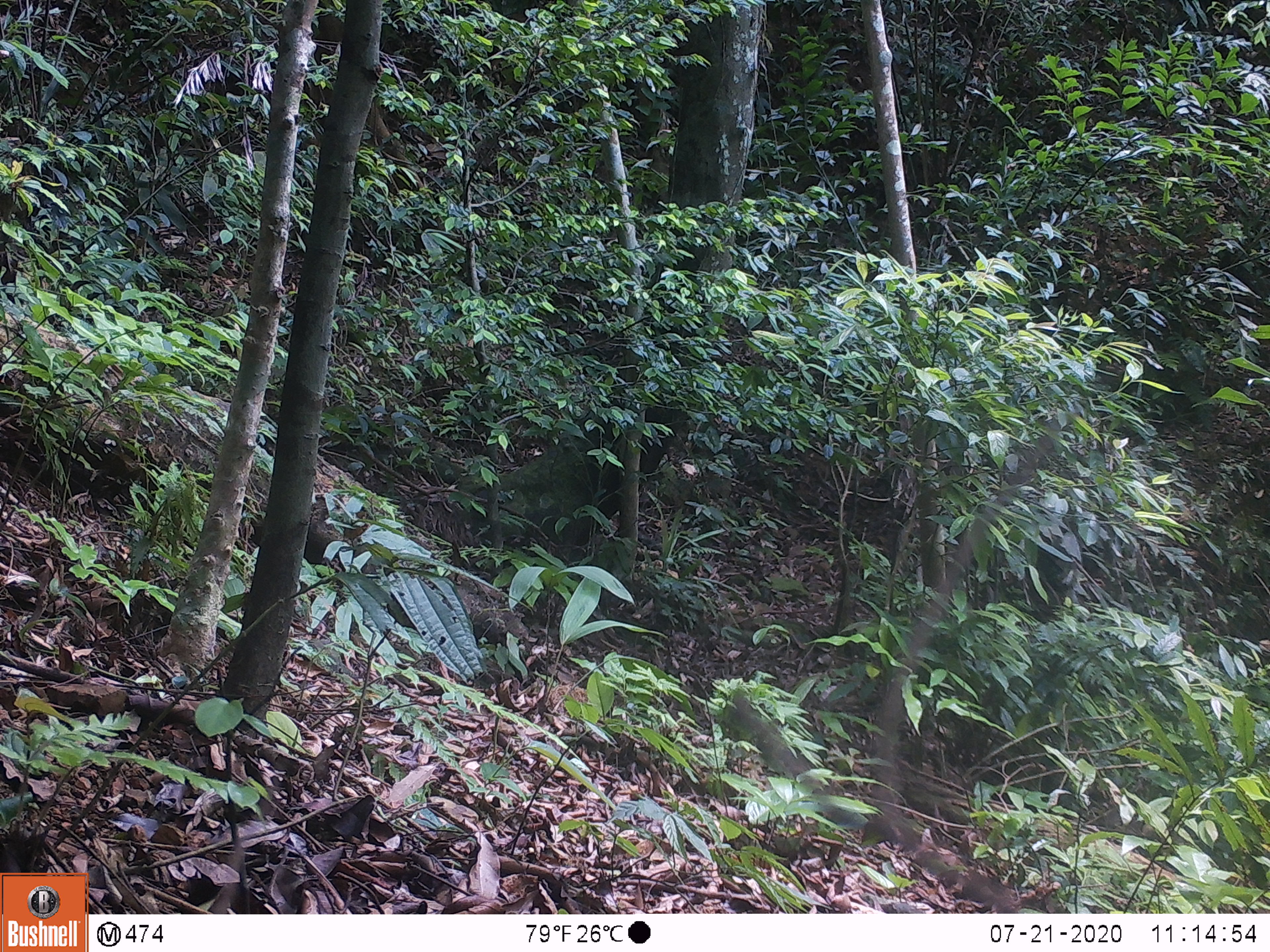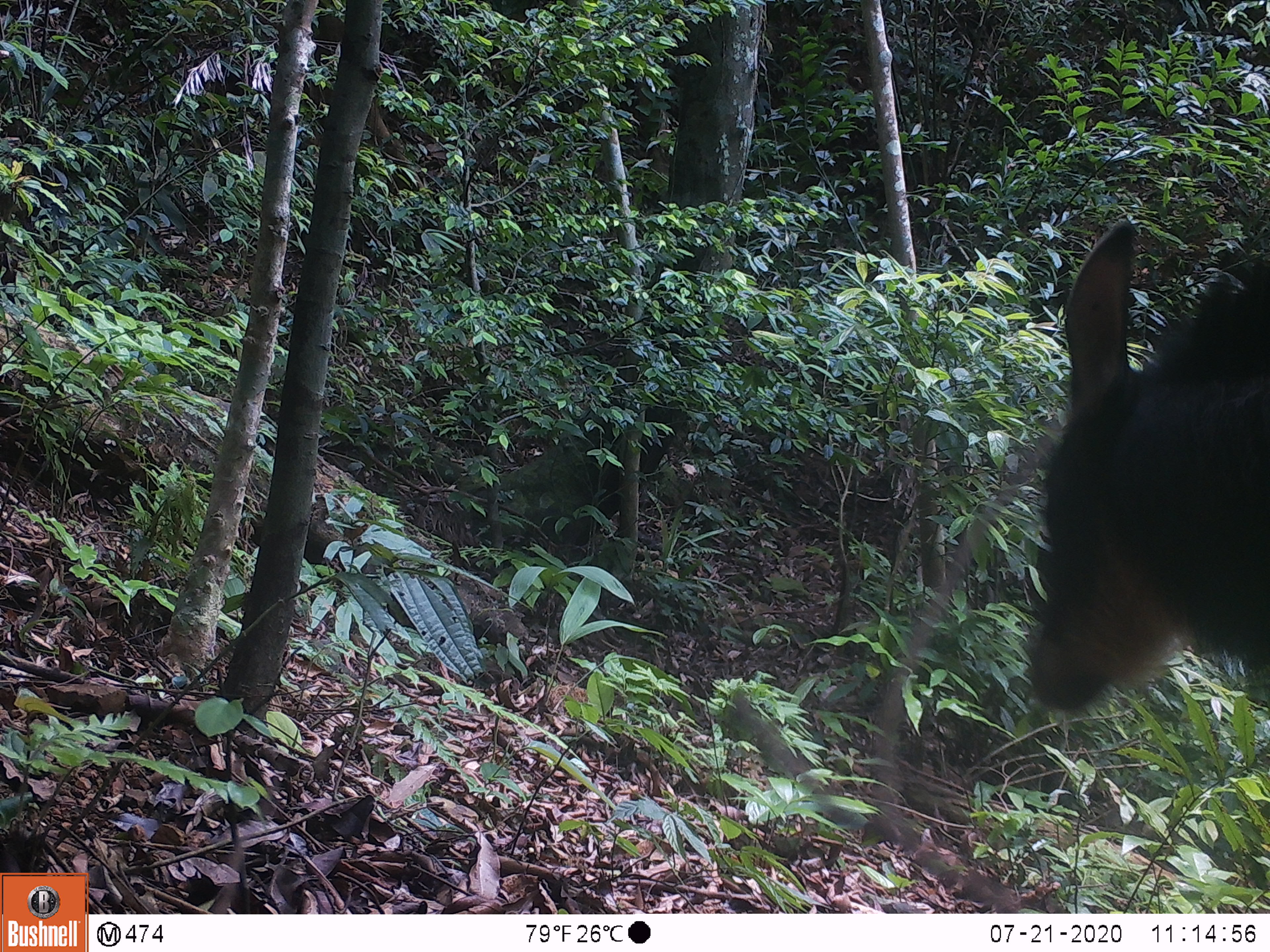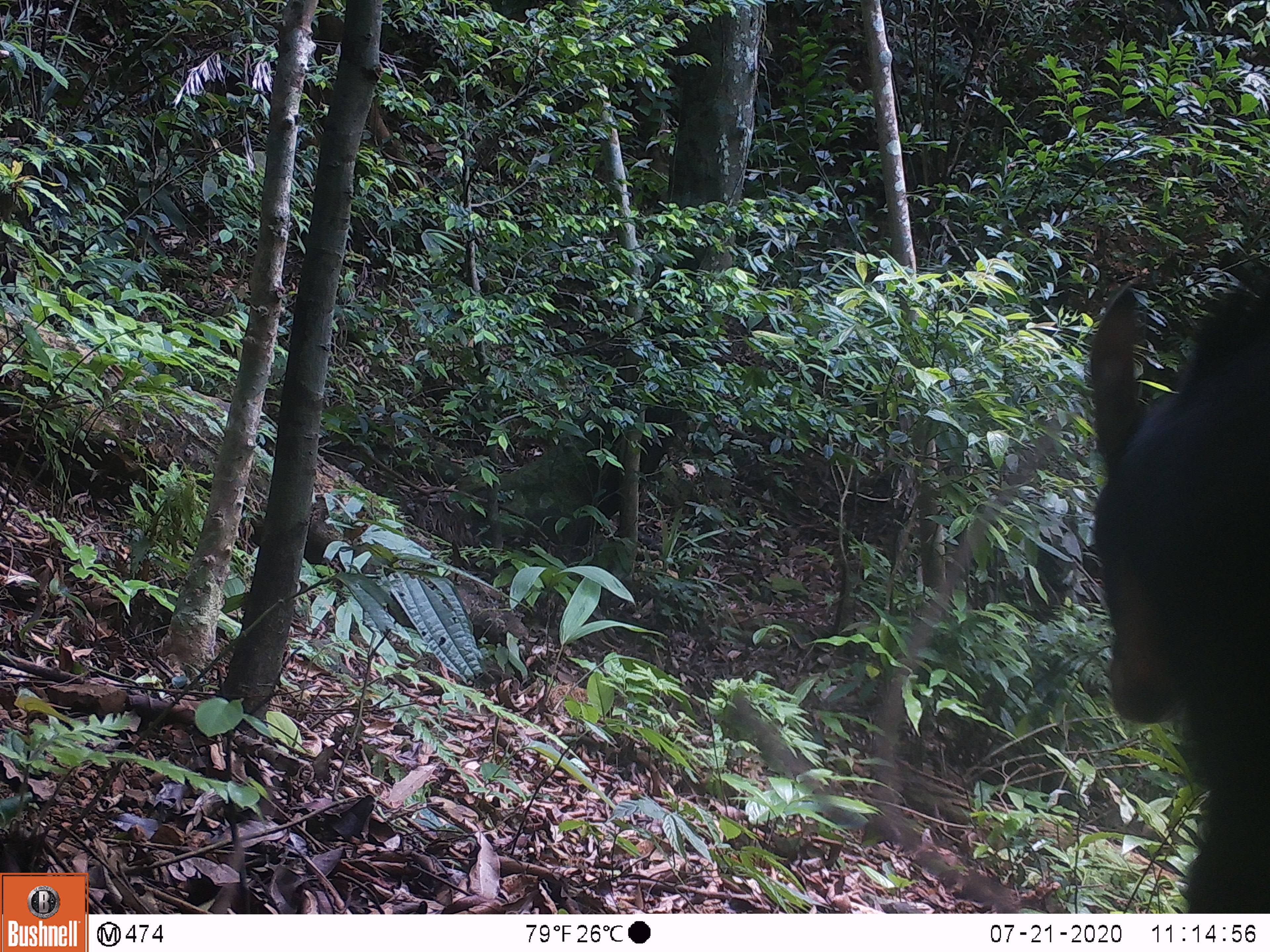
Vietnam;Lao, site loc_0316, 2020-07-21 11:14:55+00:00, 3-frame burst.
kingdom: Animalia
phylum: Chordata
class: Mammalia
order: Artiodactyla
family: Bovidae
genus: Capricornis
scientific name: Capricornis sumatraensis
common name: chinese serow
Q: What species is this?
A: Chinese serow (Capricornis sumatraensis).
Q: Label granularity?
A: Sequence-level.